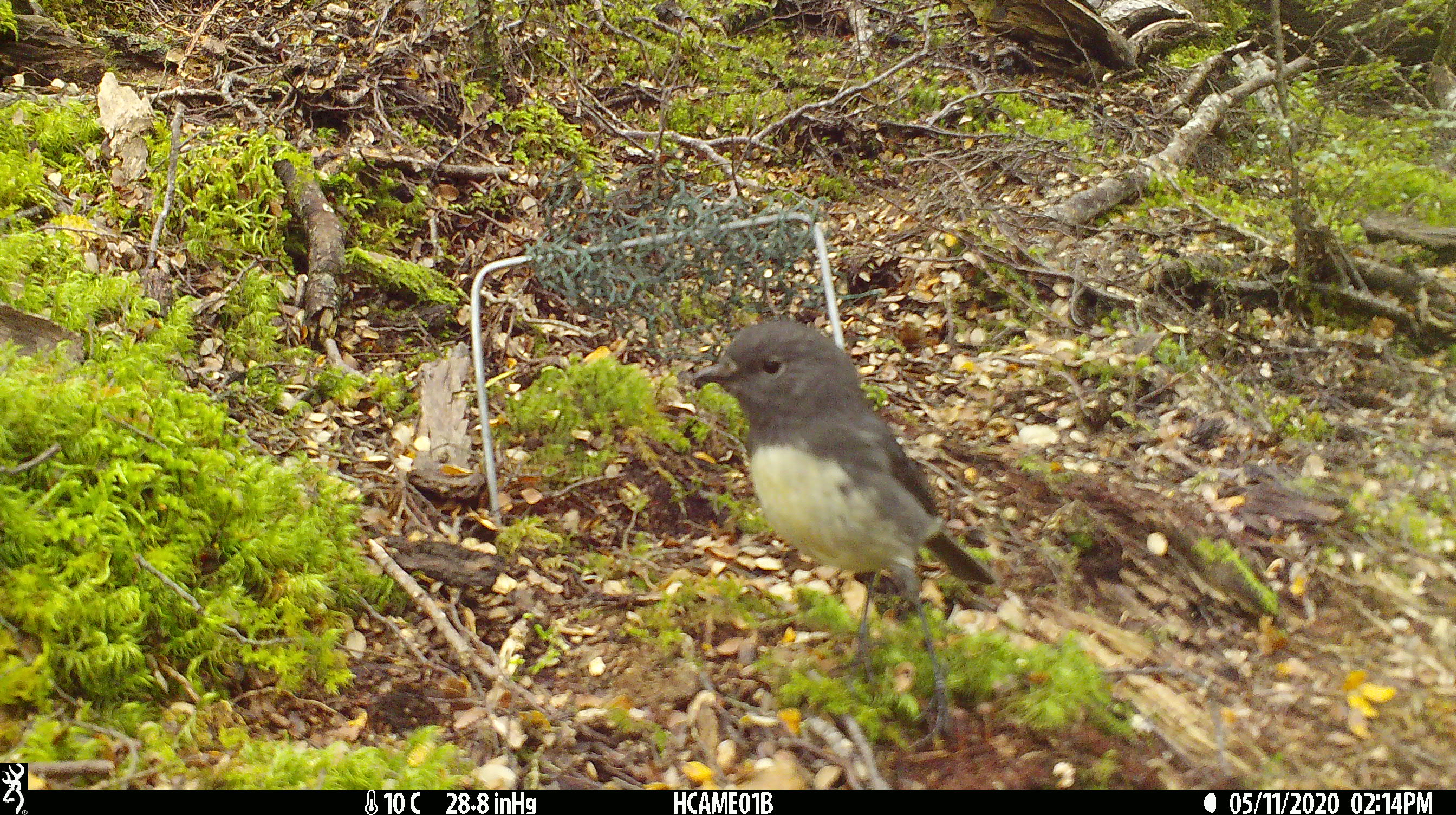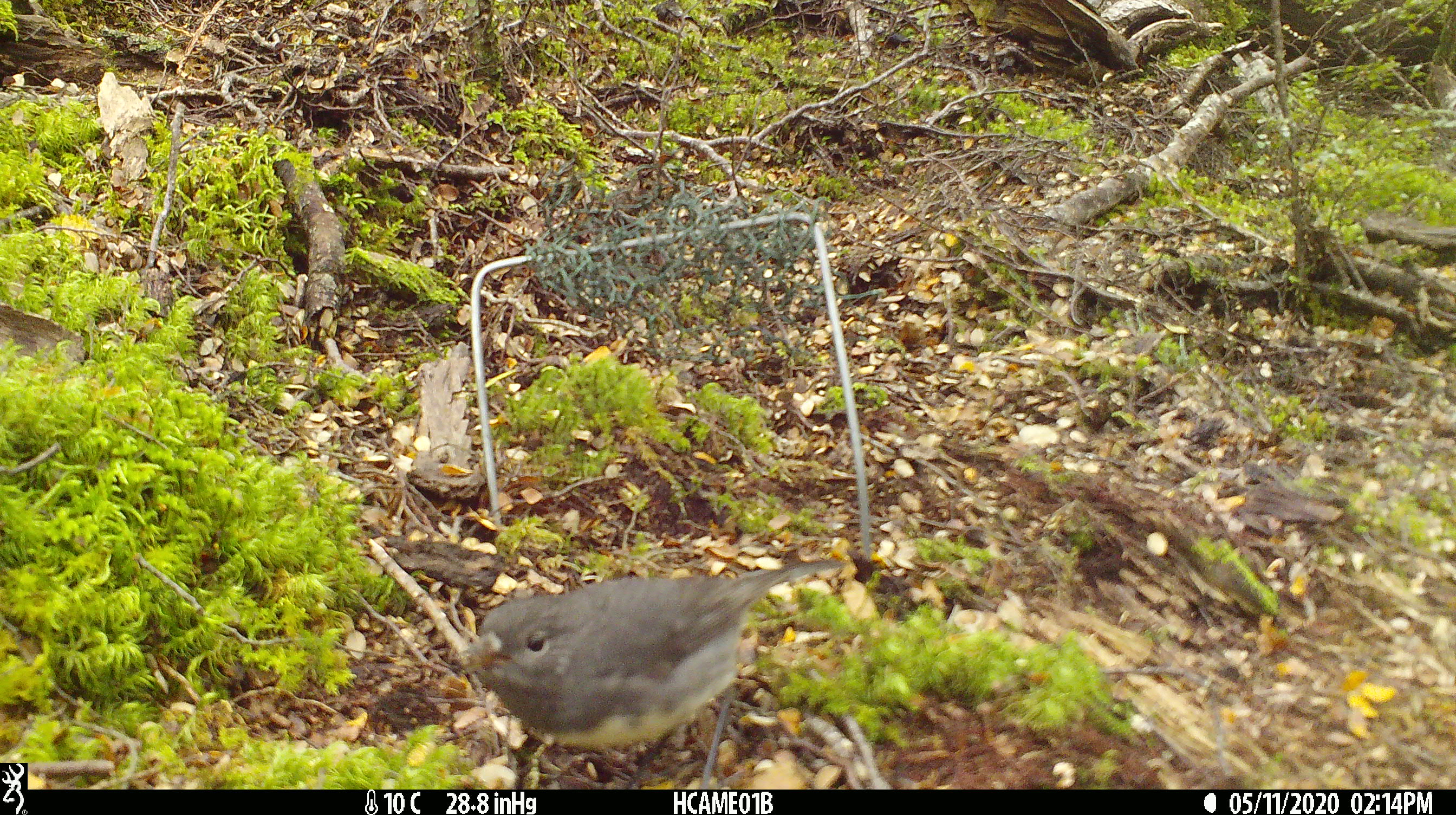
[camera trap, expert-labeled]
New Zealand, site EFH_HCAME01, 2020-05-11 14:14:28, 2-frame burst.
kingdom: Animalia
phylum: Chordata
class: Aves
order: Passeriformes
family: Petroicidae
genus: Petroica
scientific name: Petroica australis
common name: new zealand robin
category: robin